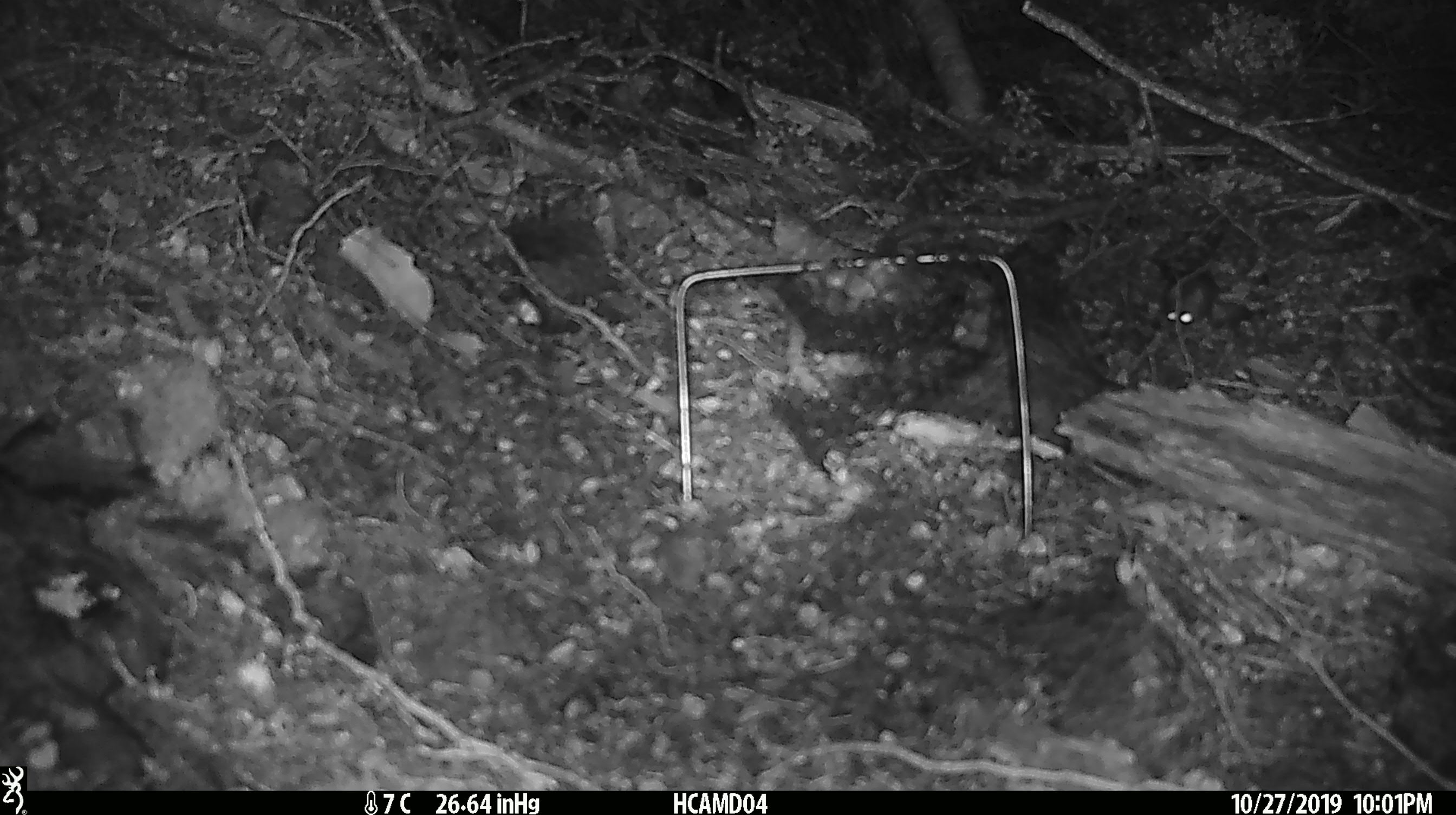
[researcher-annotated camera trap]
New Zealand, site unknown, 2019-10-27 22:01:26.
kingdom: Animalia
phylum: Chordata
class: Mammalia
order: Rodentia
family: Muridae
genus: Mus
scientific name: Mus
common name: mouse